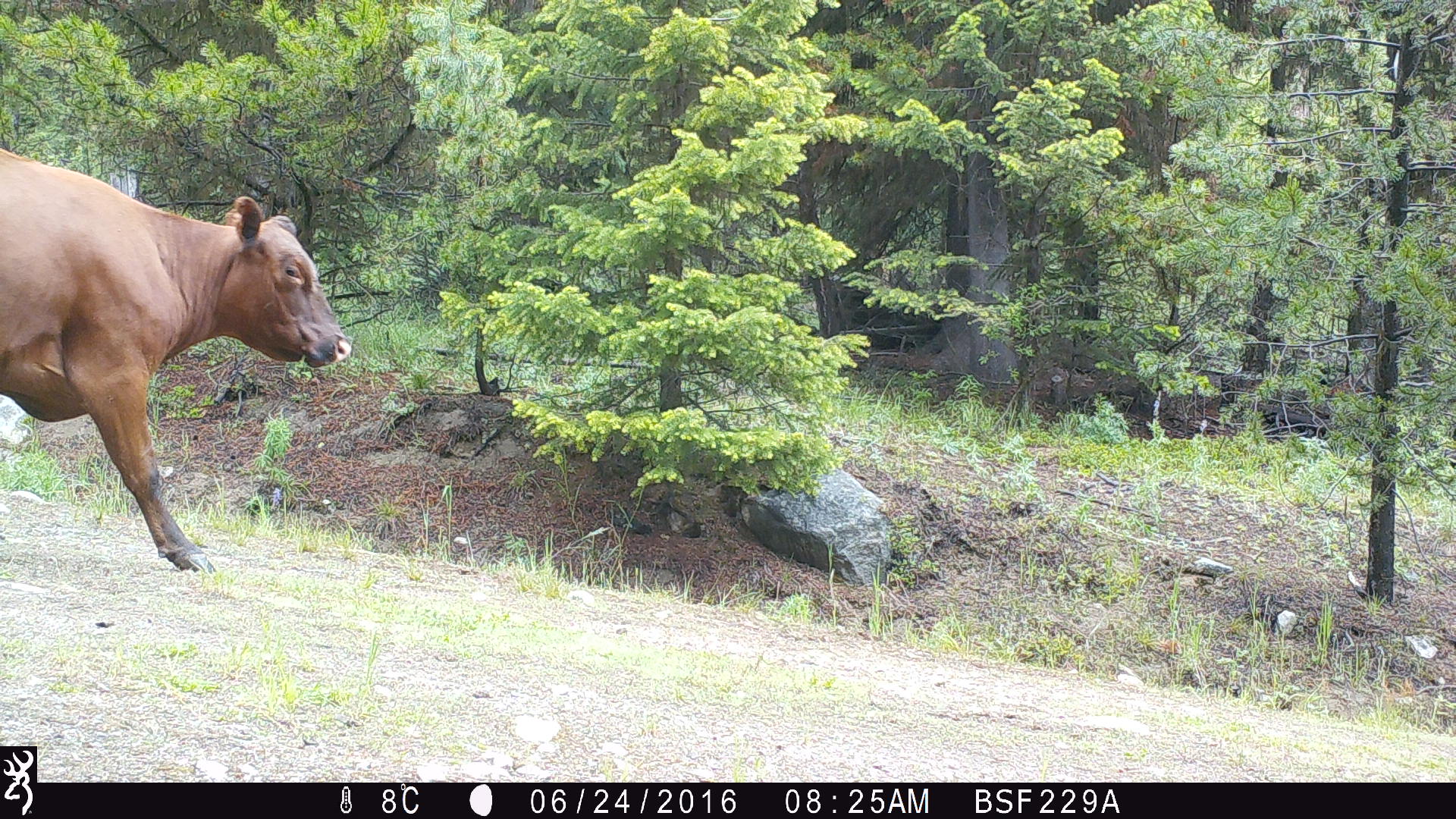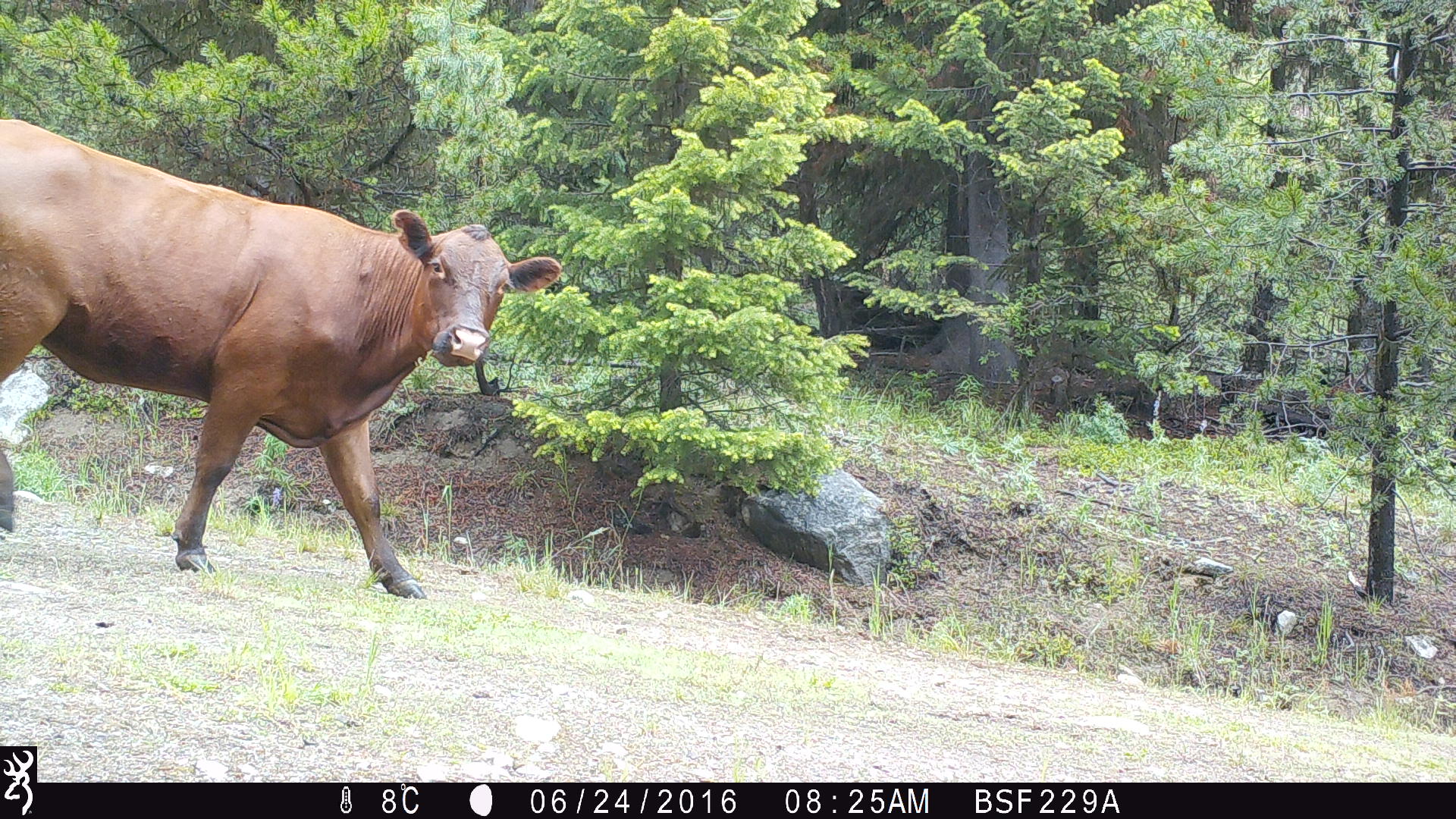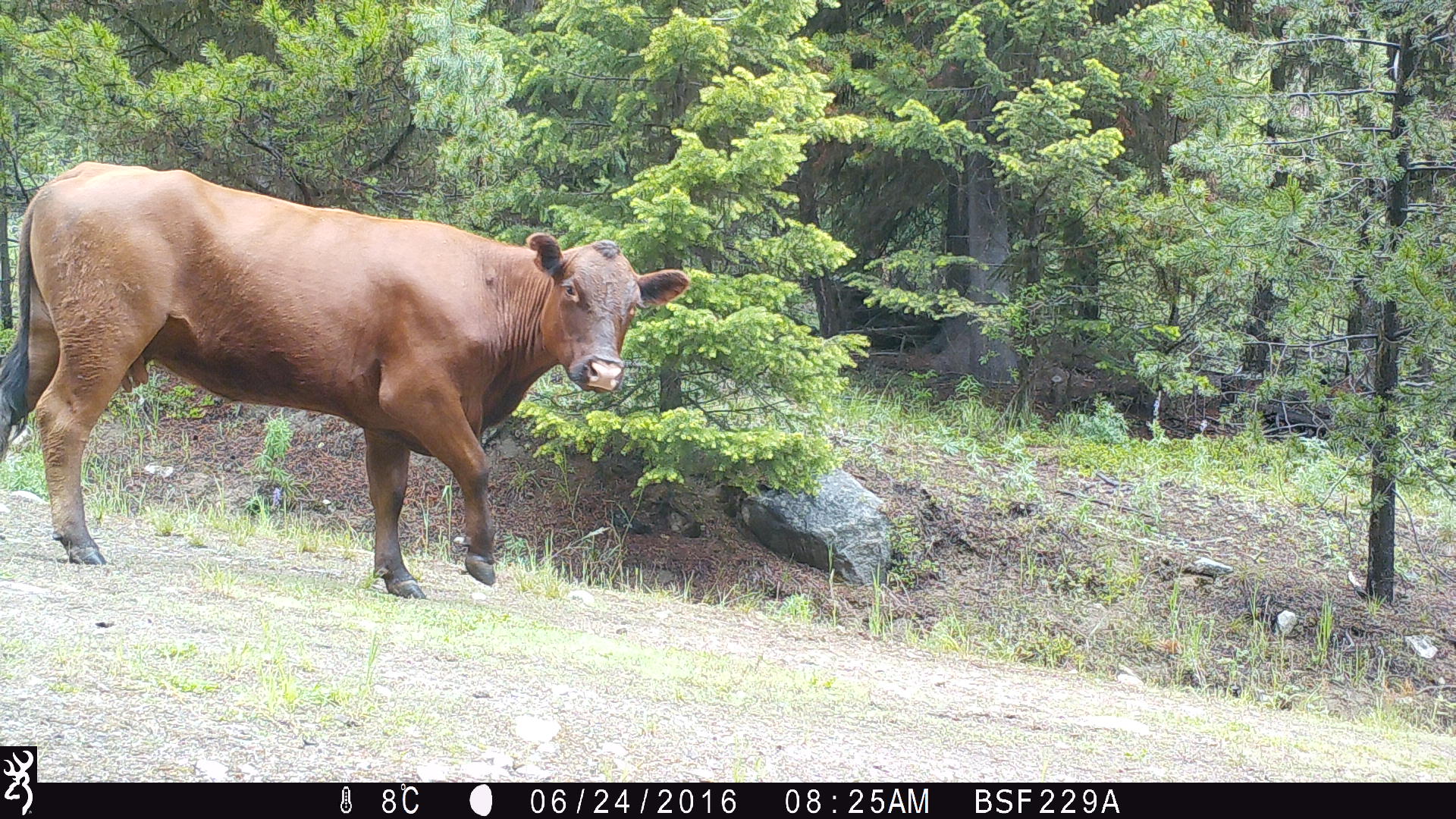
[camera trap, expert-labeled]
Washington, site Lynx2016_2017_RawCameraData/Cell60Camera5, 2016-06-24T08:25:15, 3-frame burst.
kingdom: Animalia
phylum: Chordata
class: Mammalia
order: Artiodactyla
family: Bovidae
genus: Bos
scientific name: Bos taurus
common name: domestic cattle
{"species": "domestic cattle (Bos taurus)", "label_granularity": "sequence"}